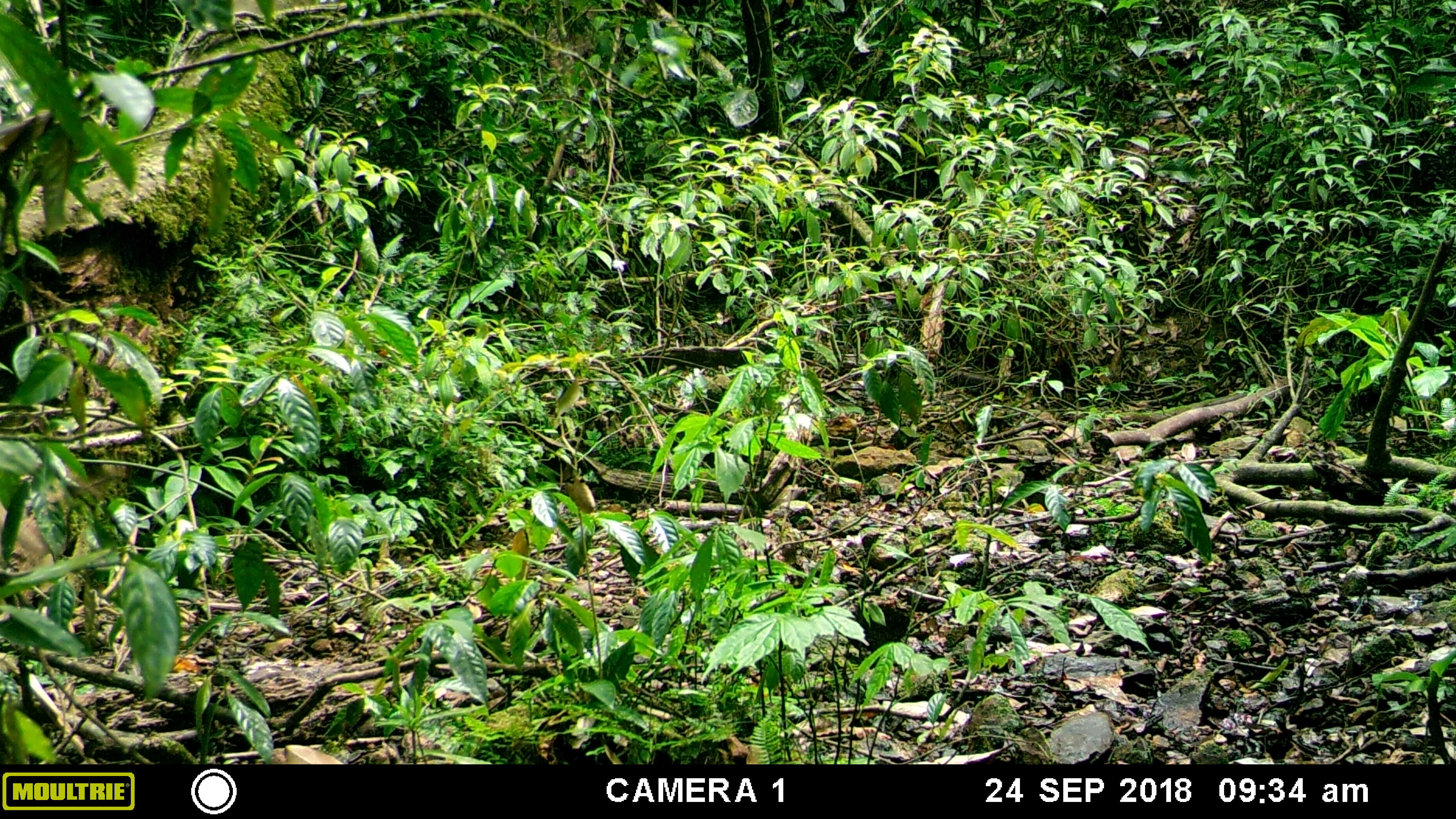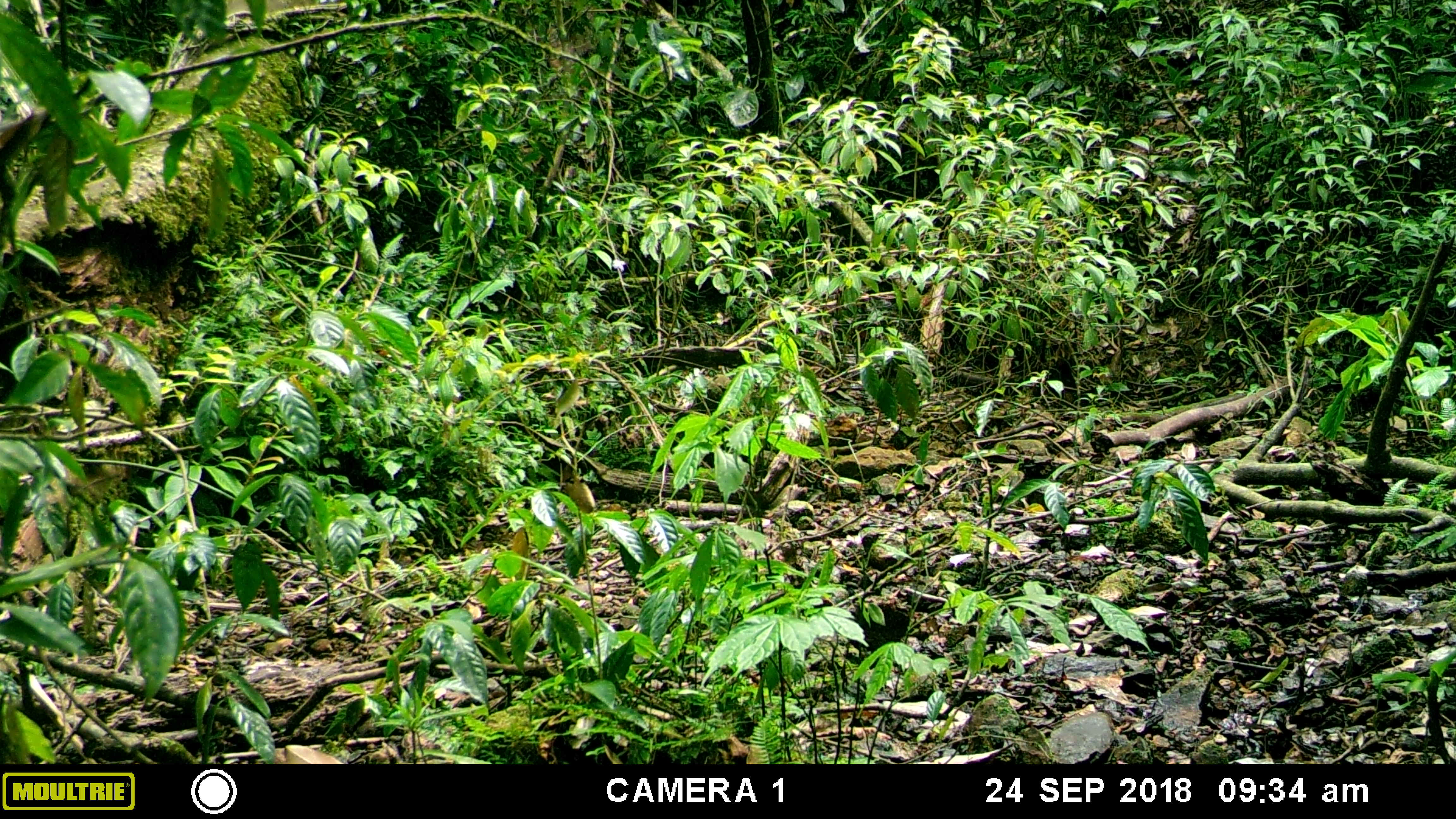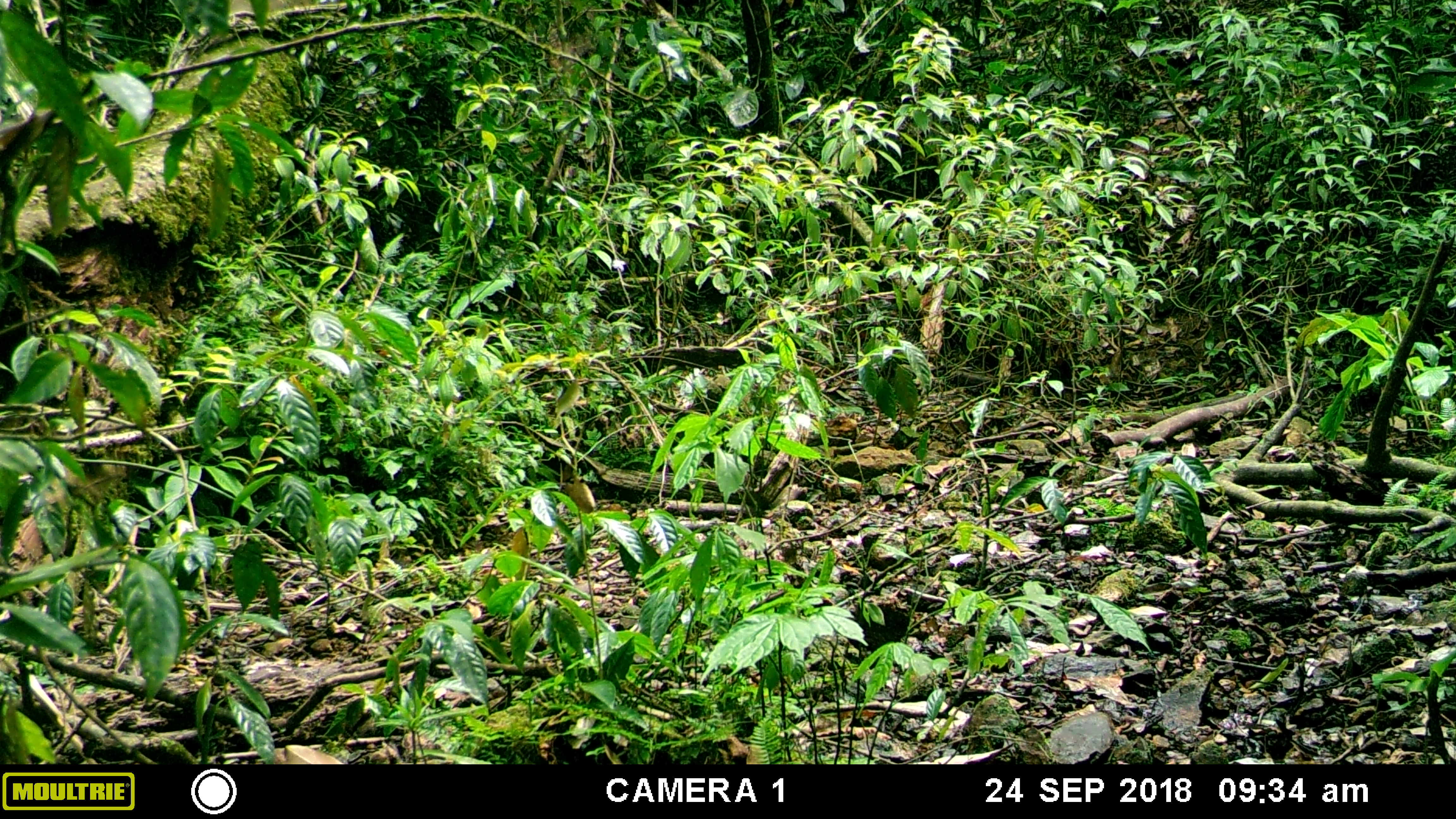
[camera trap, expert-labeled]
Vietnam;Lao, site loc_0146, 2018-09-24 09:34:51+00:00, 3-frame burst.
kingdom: Animalia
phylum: Chordata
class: Mammalia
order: Carnivora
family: Canidae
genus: Canis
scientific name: Canis familiaris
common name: domestic dog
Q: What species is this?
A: Domestic dog (Canis familiaris).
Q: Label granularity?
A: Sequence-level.